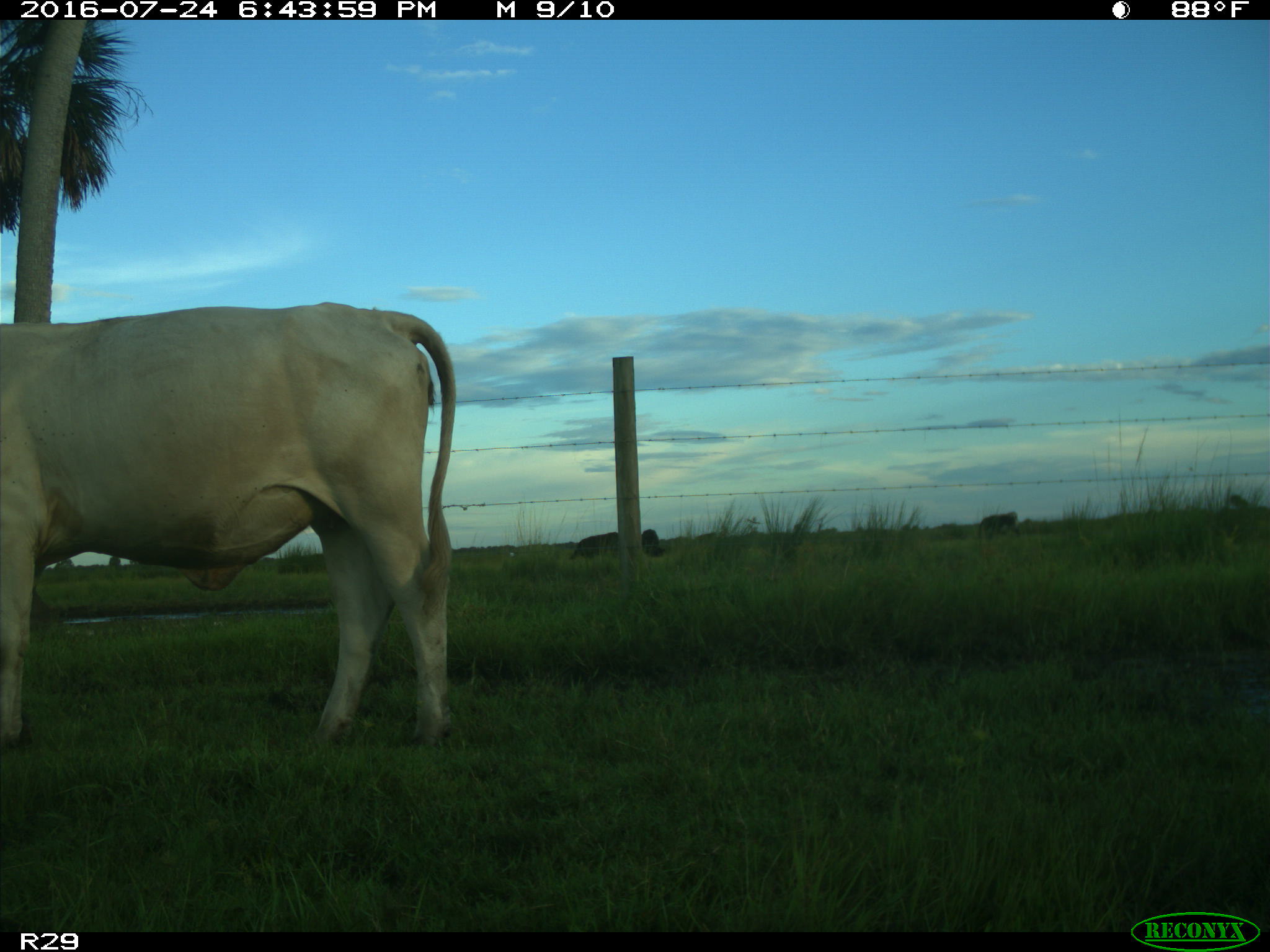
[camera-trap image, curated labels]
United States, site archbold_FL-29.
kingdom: Animalia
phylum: Chordata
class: Mammalia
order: Artiodactyla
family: Bovidae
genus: Bos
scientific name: Bos taurus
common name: domestic cow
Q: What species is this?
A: Bos taurus (domestic cow).